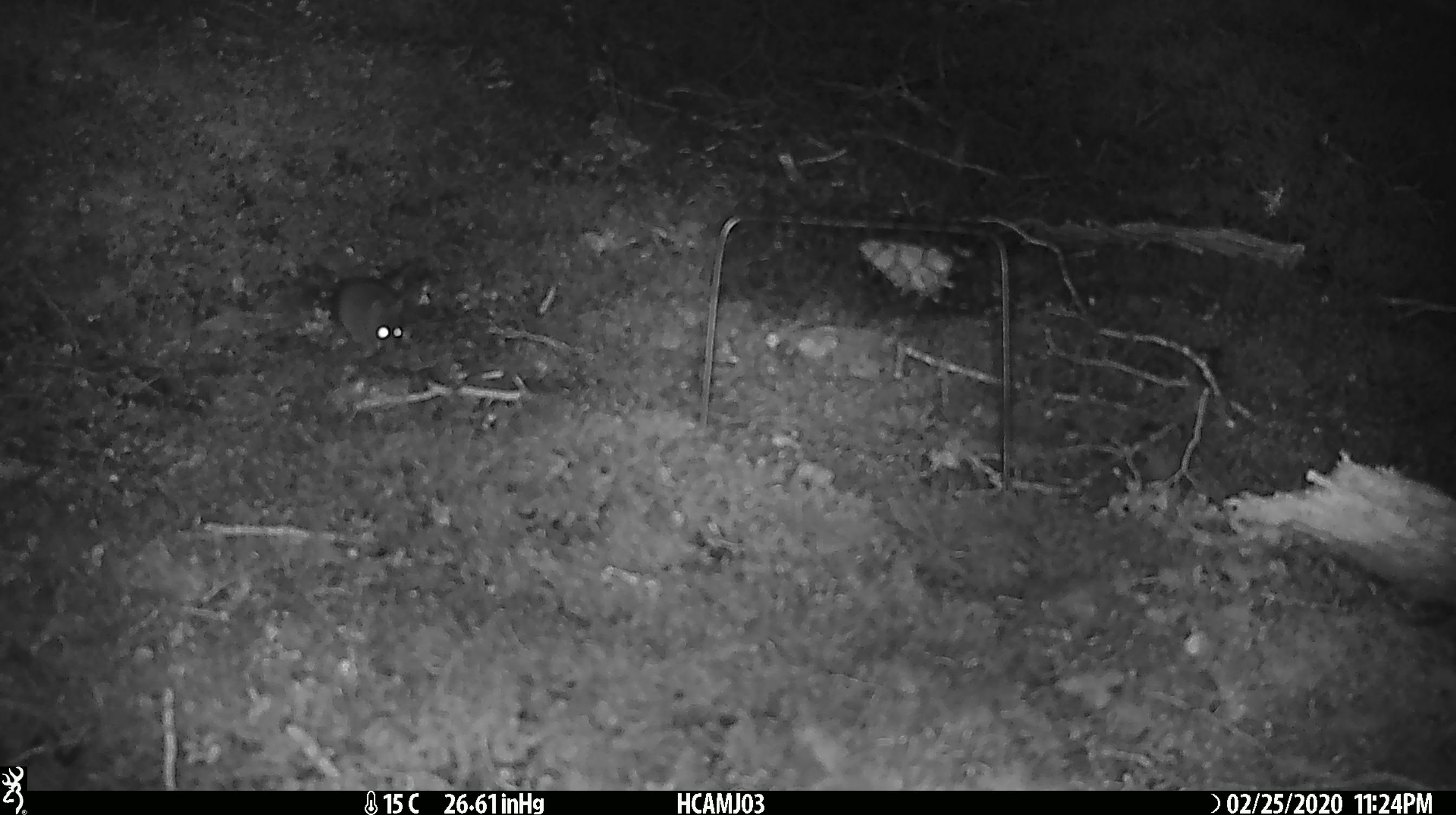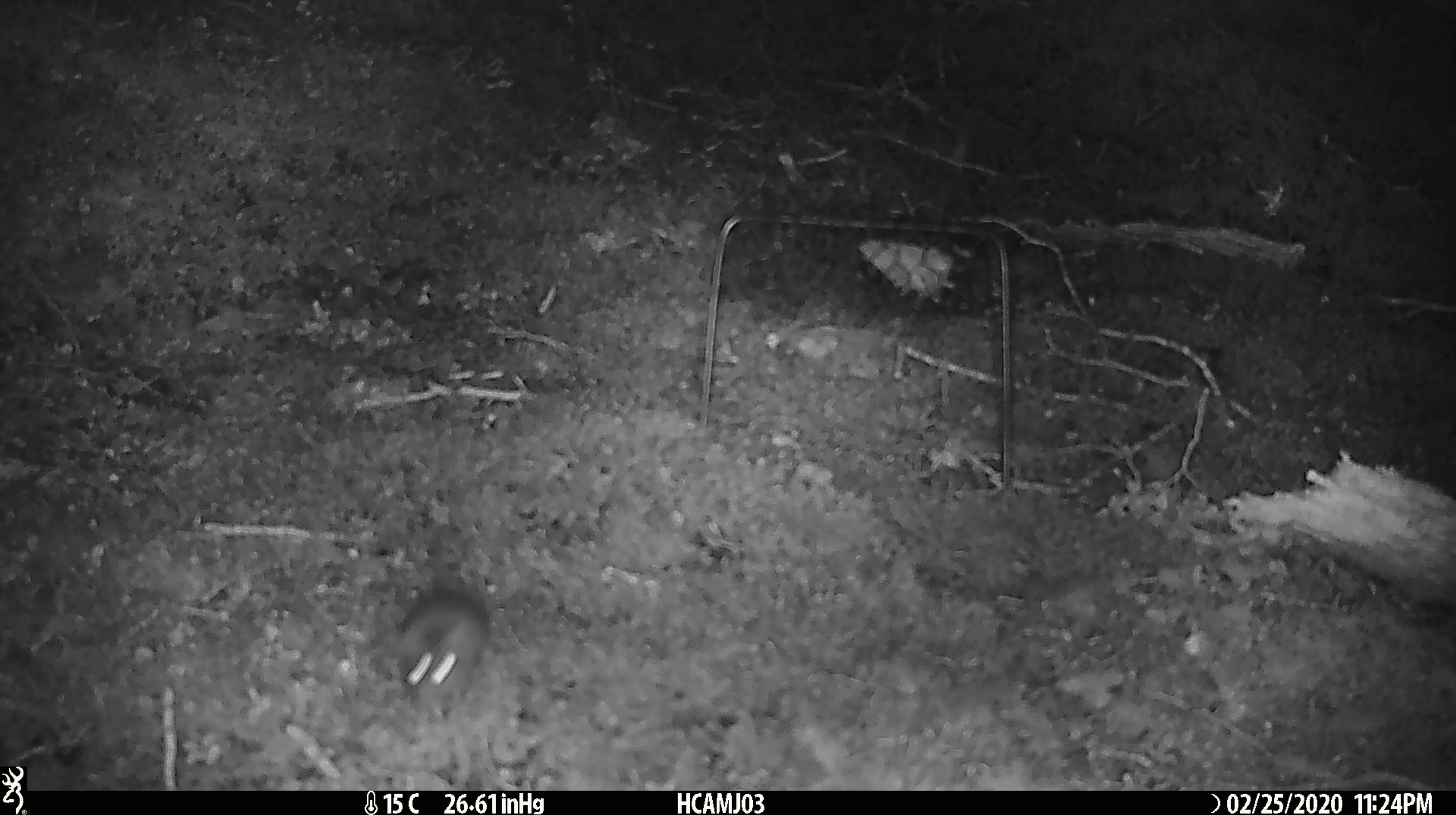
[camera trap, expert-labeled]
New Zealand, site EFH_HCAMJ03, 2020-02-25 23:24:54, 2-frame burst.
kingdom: Animalia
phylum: Chordata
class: Mammalia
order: Rodentia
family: Muridae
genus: Mus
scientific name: Mus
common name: mouse